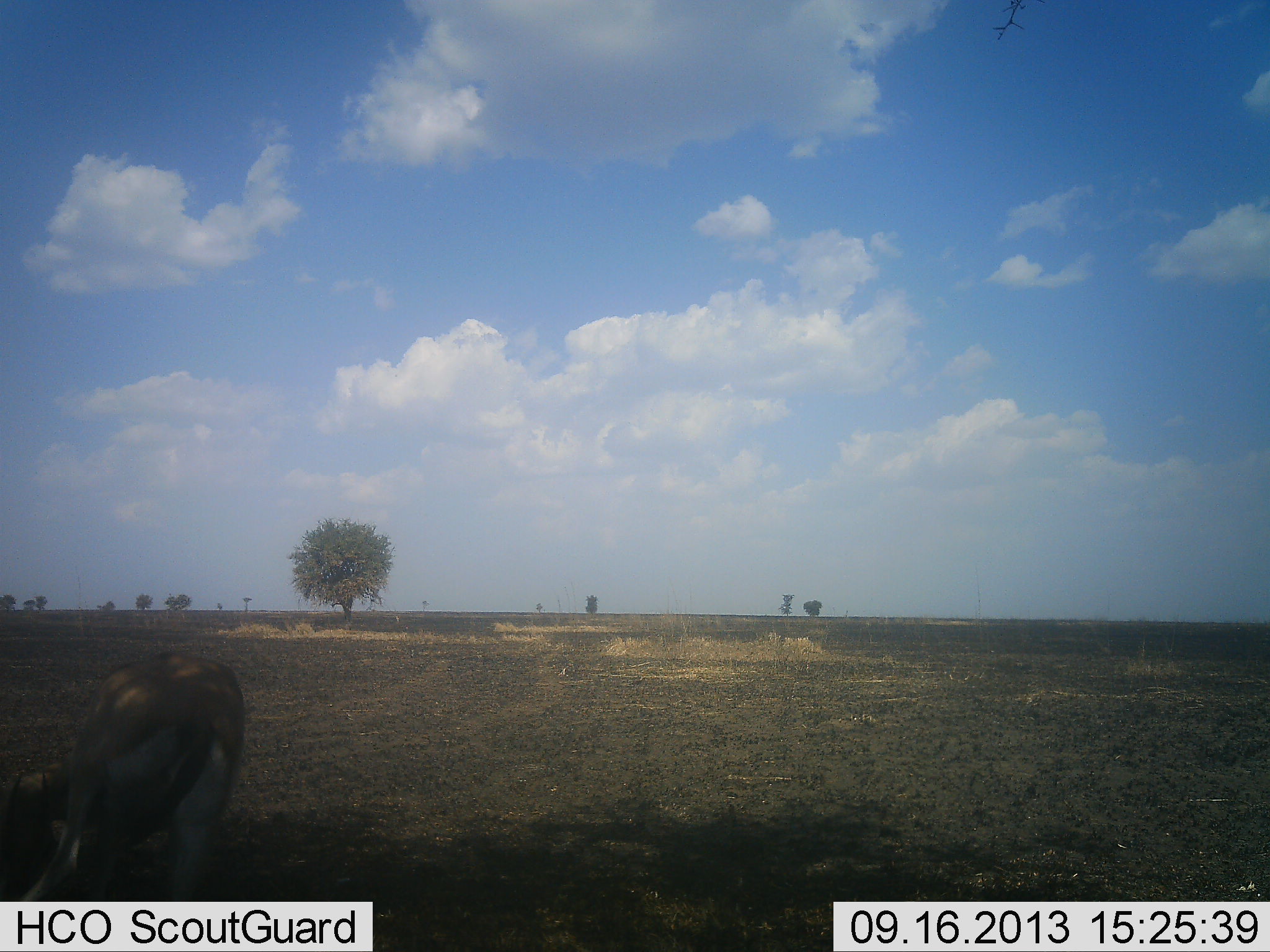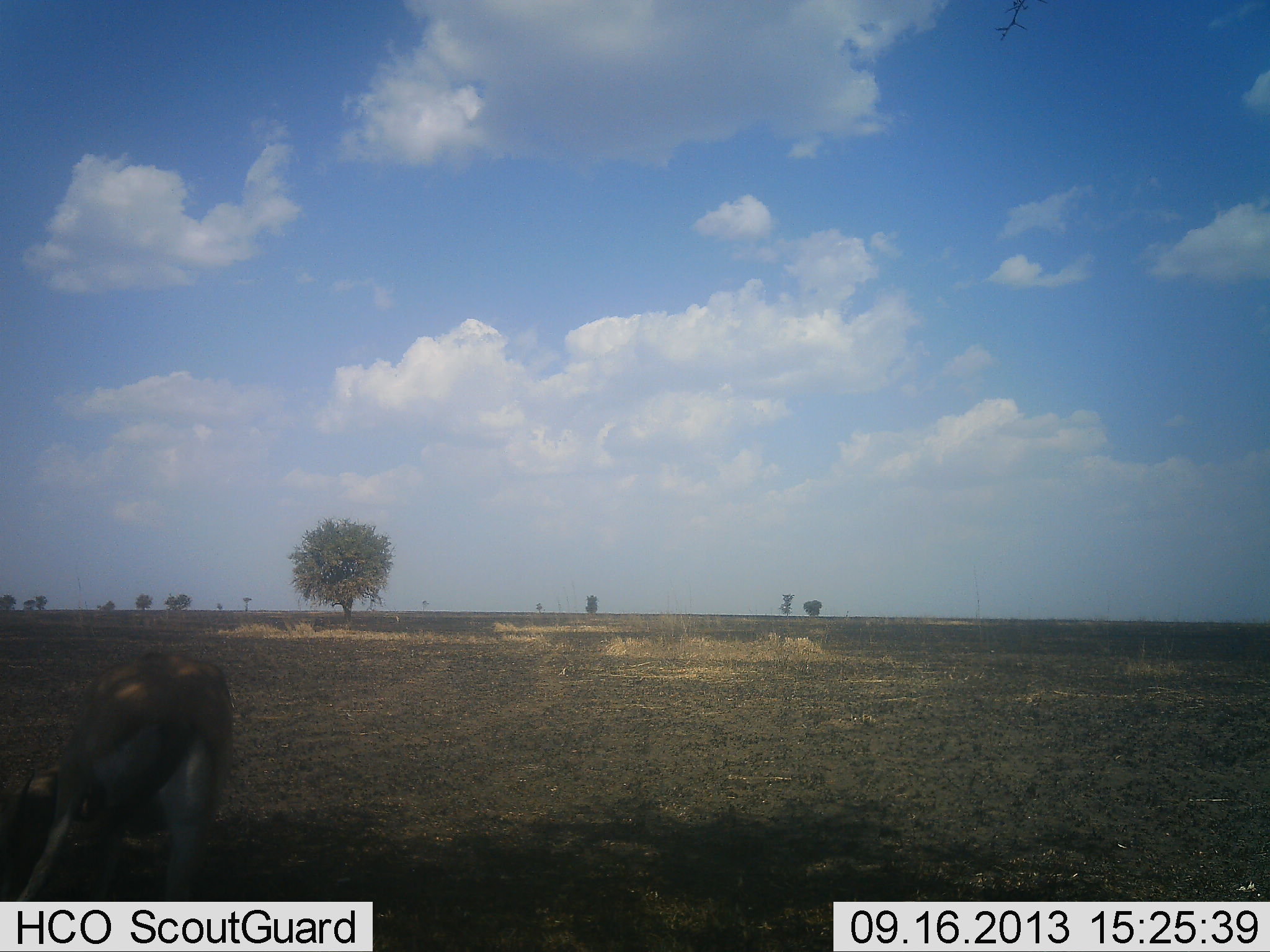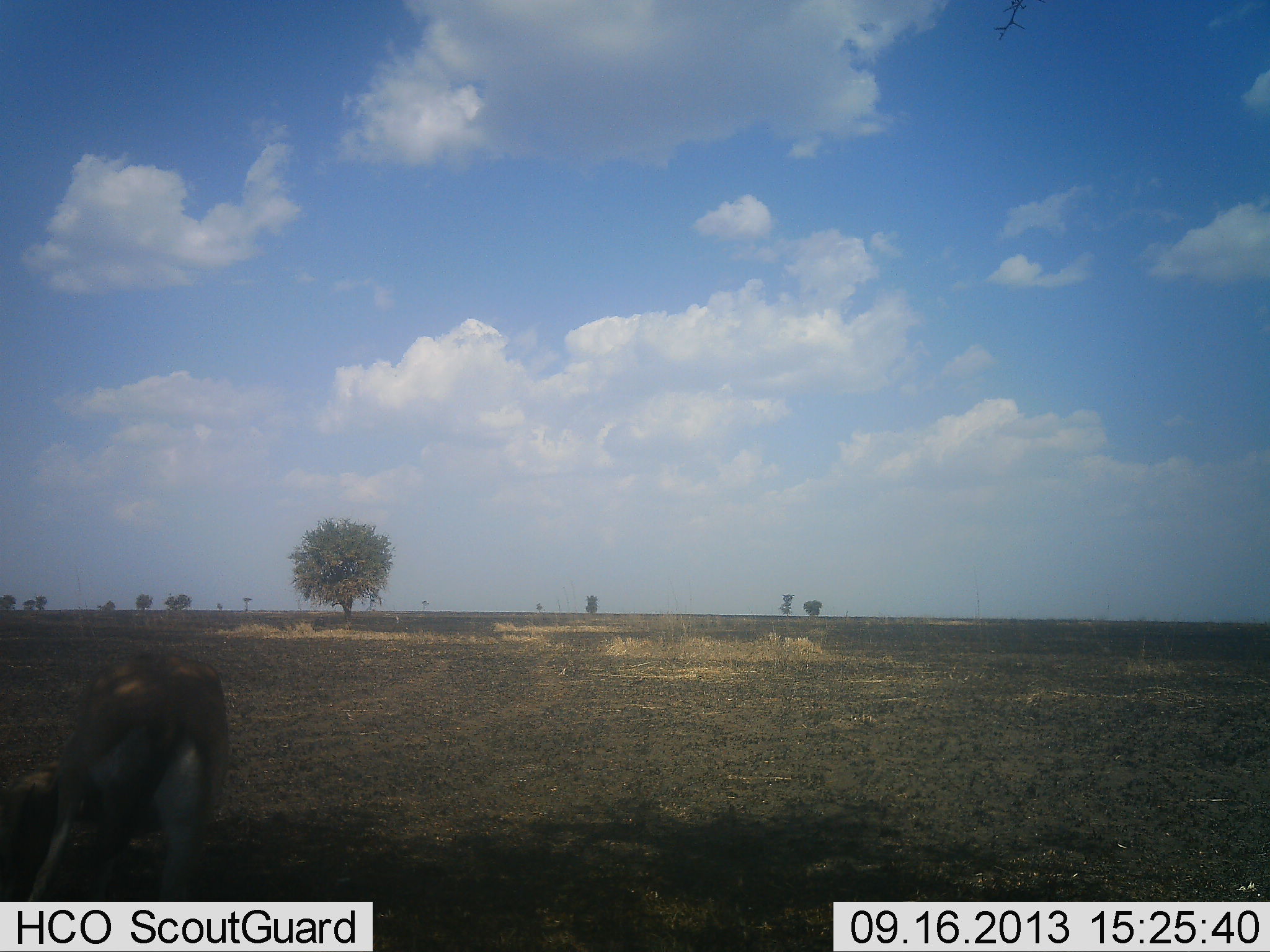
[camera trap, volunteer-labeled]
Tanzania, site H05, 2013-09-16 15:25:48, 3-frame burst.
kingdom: Animalia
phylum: Chordata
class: Mammalia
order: Artiodactyla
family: Bovidae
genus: Eudorcas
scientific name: Eudorcas thomsonii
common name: thomson's gazelle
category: gazellethomsons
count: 1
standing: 20%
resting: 0%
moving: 10%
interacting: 0%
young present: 0%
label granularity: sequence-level